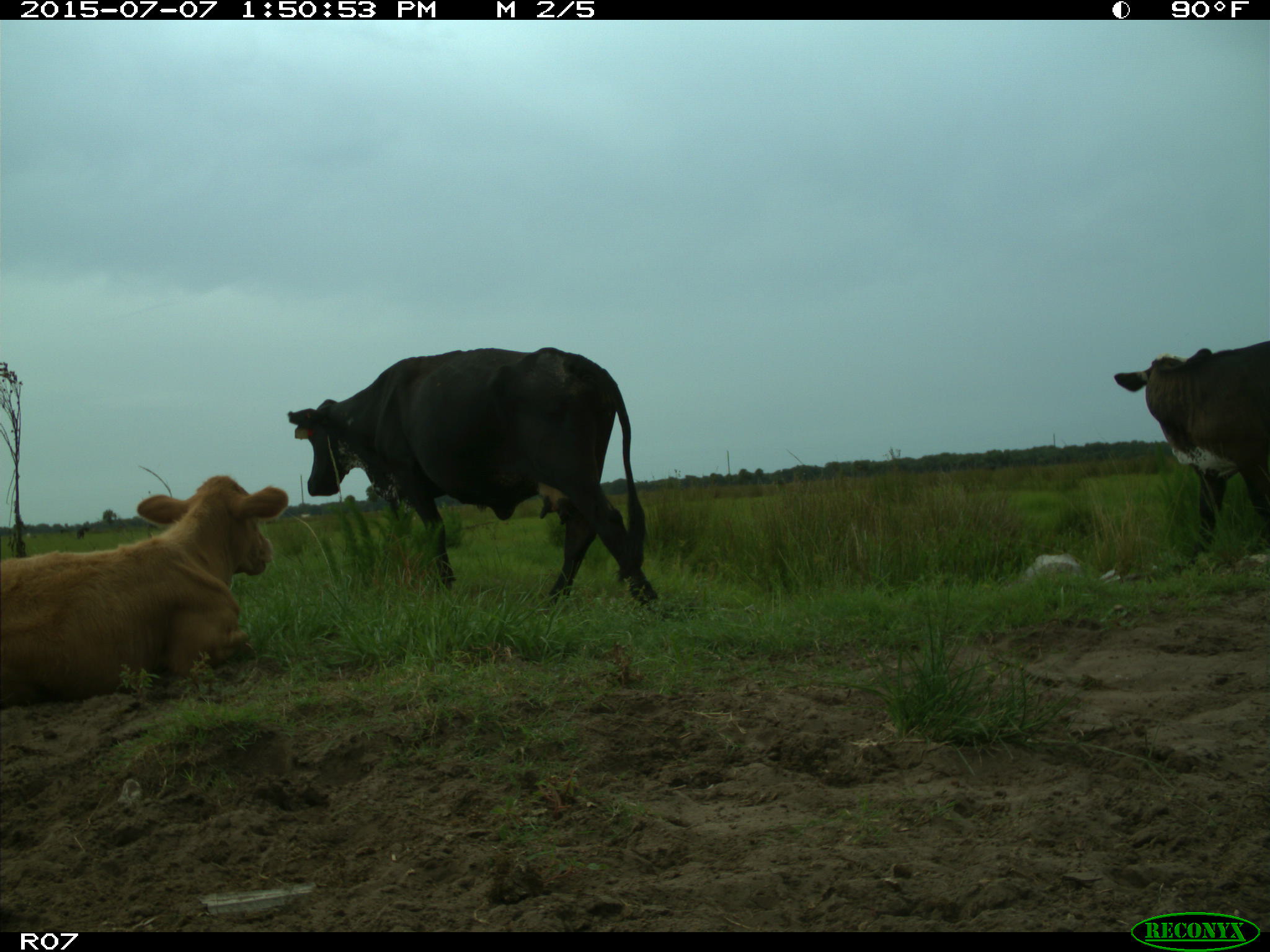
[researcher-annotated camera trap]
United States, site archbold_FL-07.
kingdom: Animalia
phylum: Chordata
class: Mammalia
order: Artiodactyla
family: Bovidae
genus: Bos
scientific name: Bos taurus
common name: domestic cow